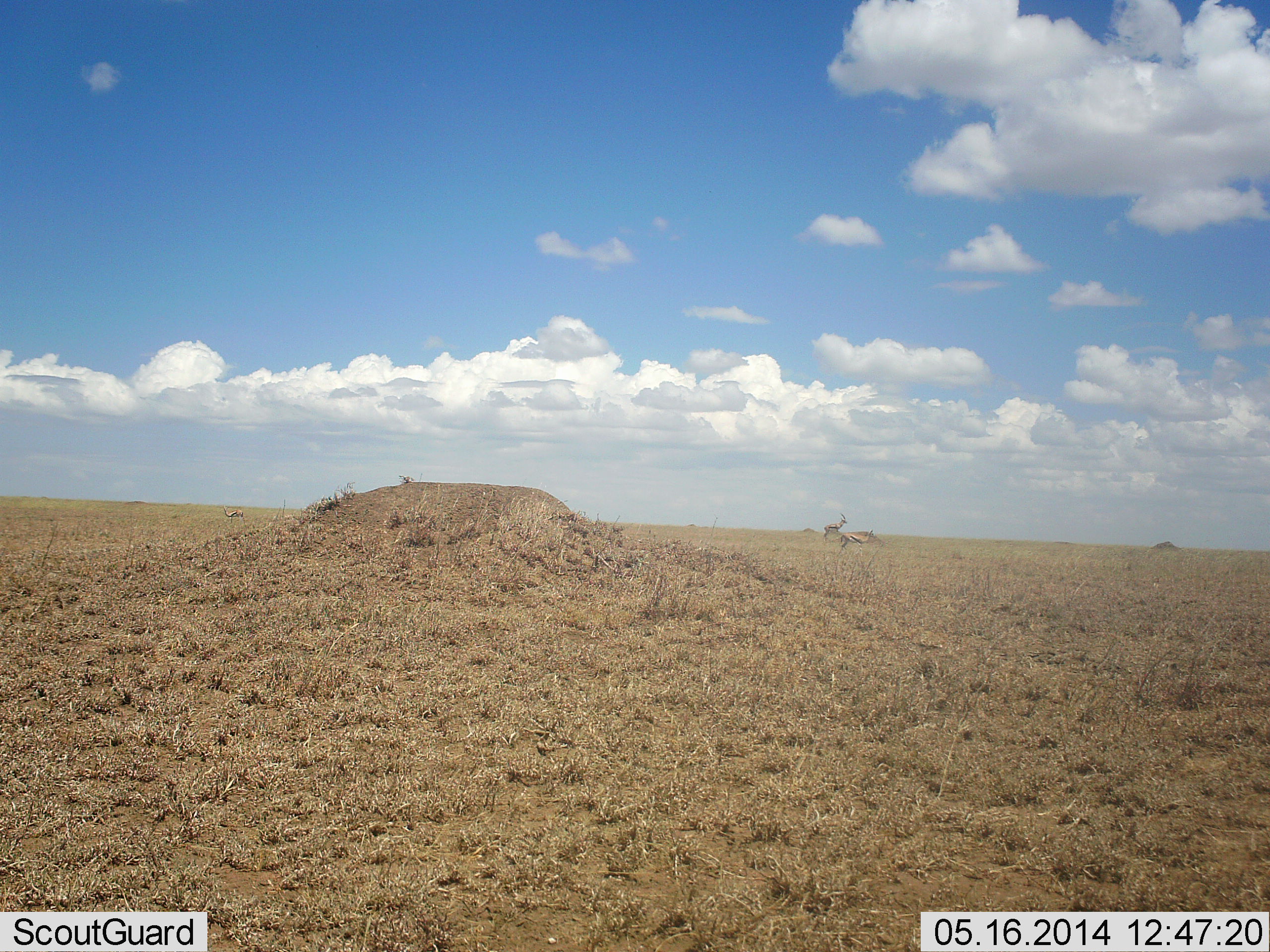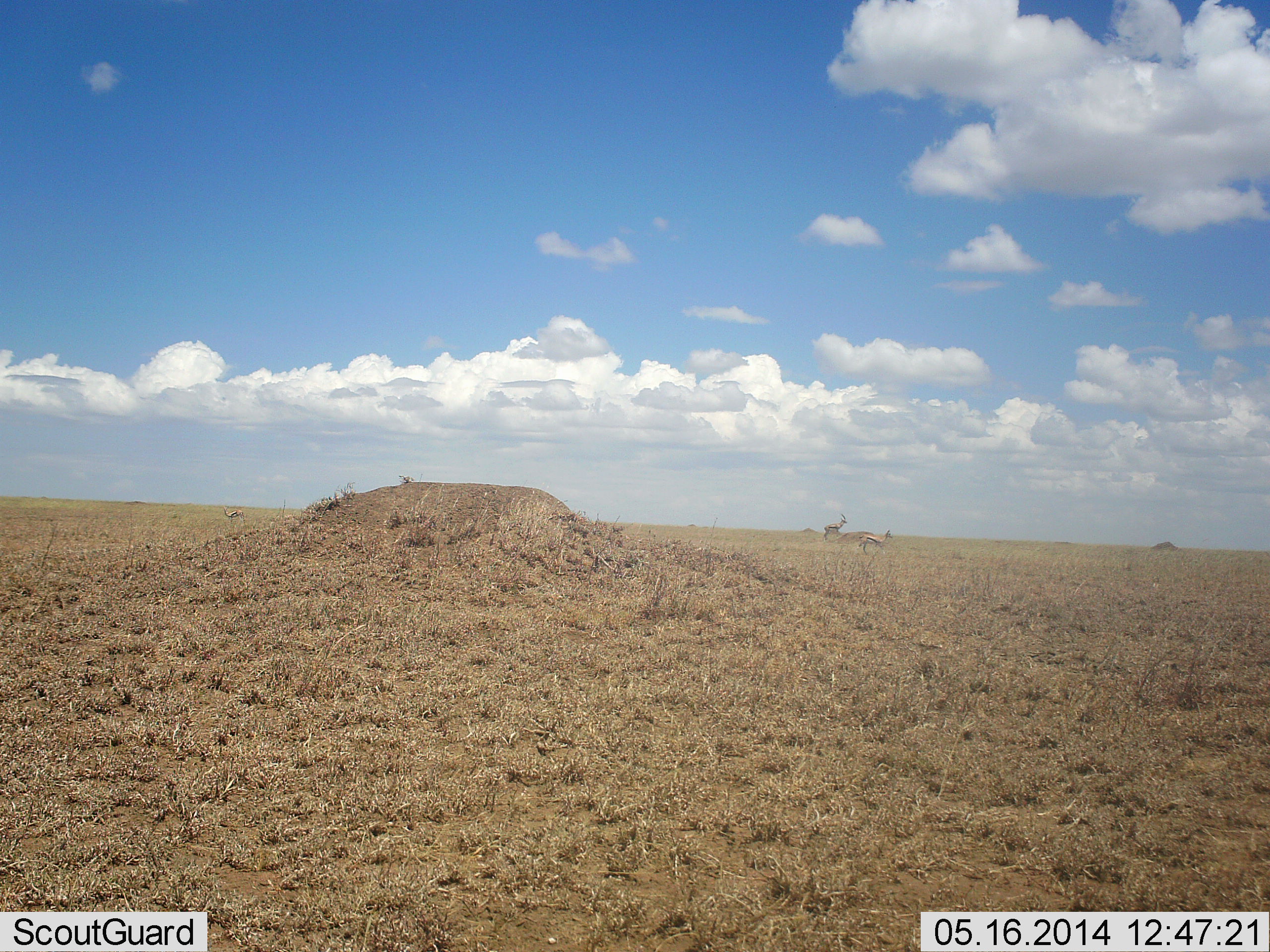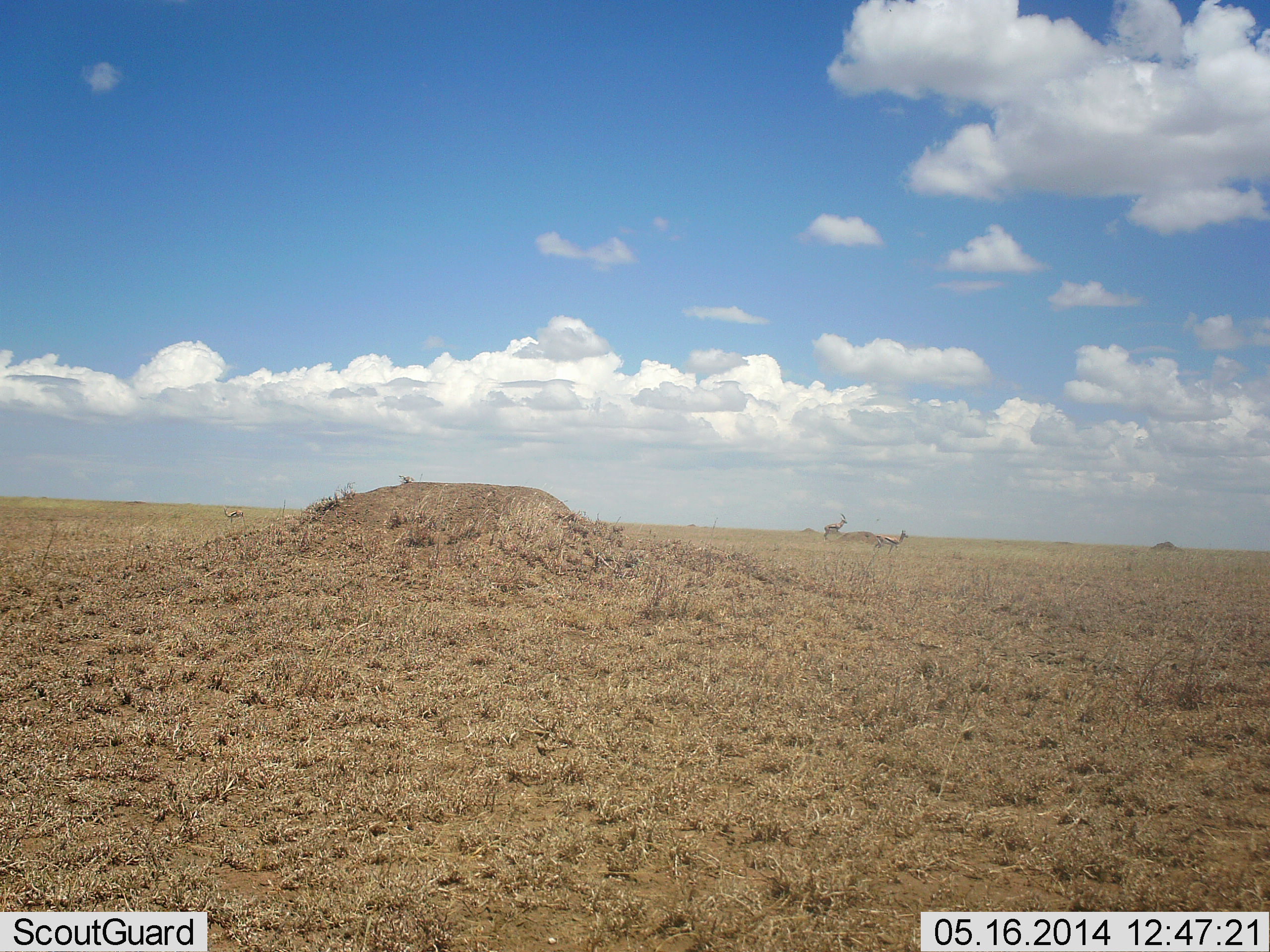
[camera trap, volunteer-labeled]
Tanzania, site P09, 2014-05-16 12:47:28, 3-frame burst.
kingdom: Animalia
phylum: Chordata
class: Mammalia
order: Artiodactyla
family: Bovidae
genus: Eudorcas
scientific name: Eudorcas thomsonii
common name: thomson's gazelle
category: gazellethomsons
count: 2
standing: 70%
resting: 0%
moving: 90%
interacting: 0%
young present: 0%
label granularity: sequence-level